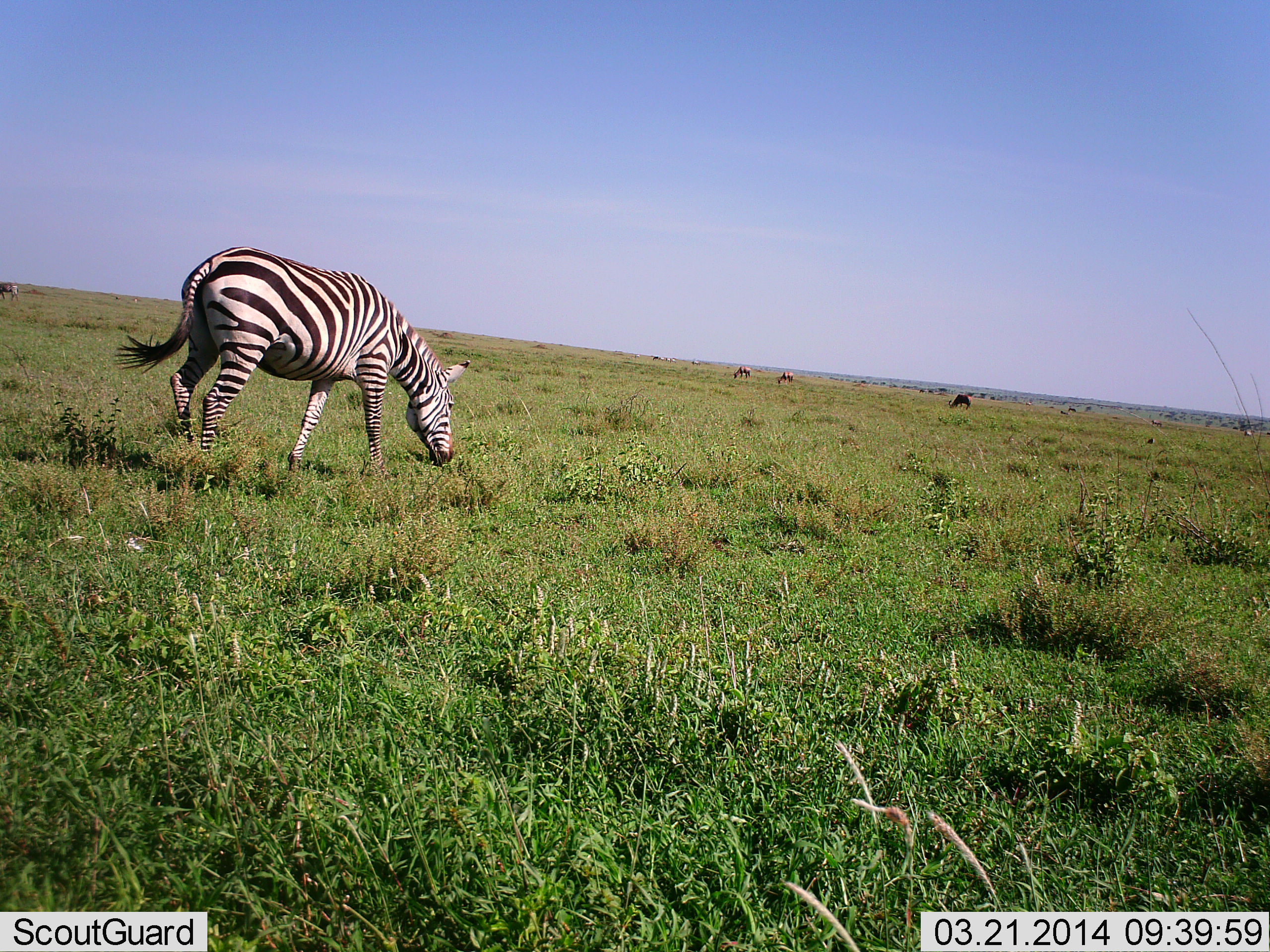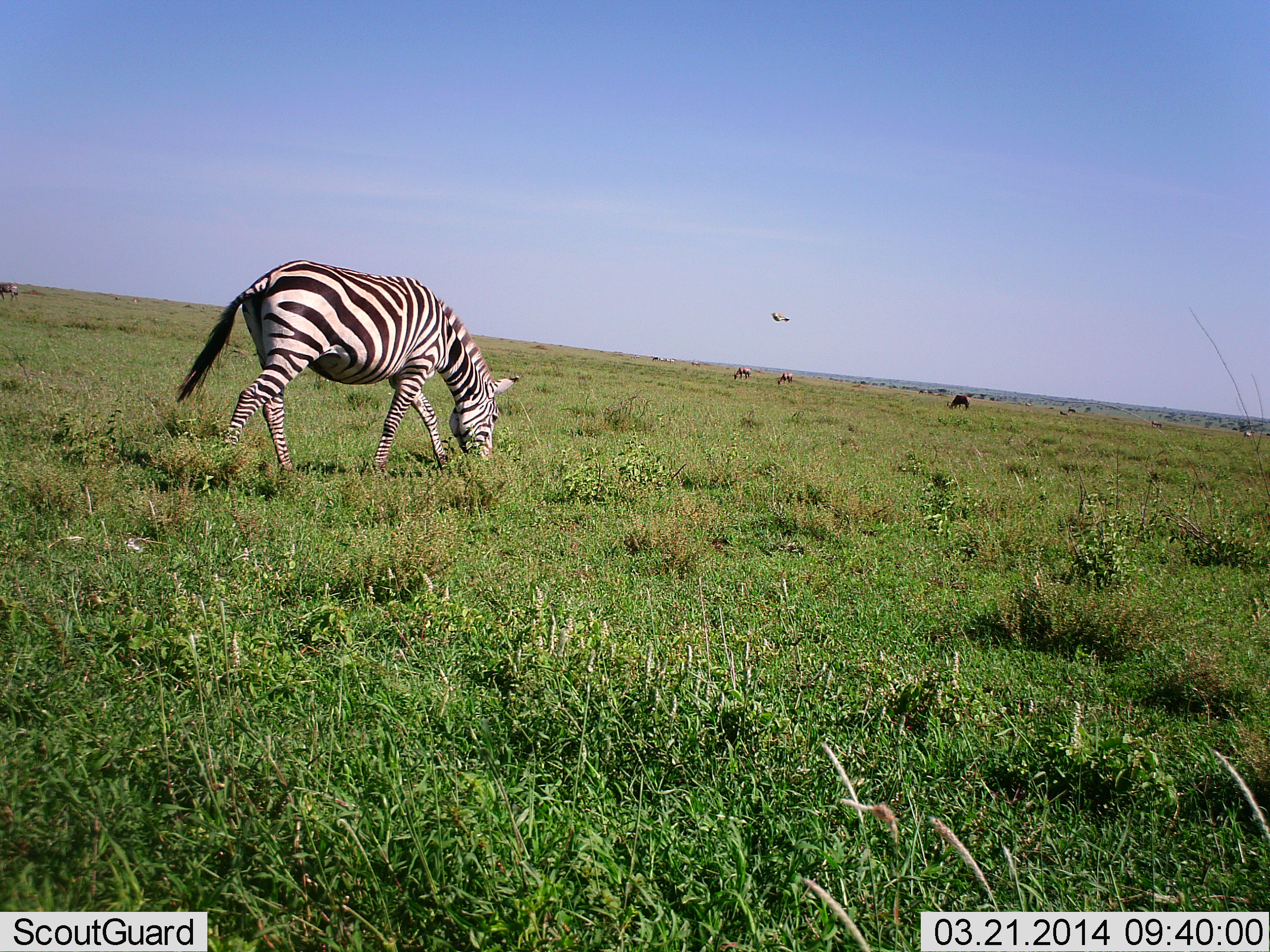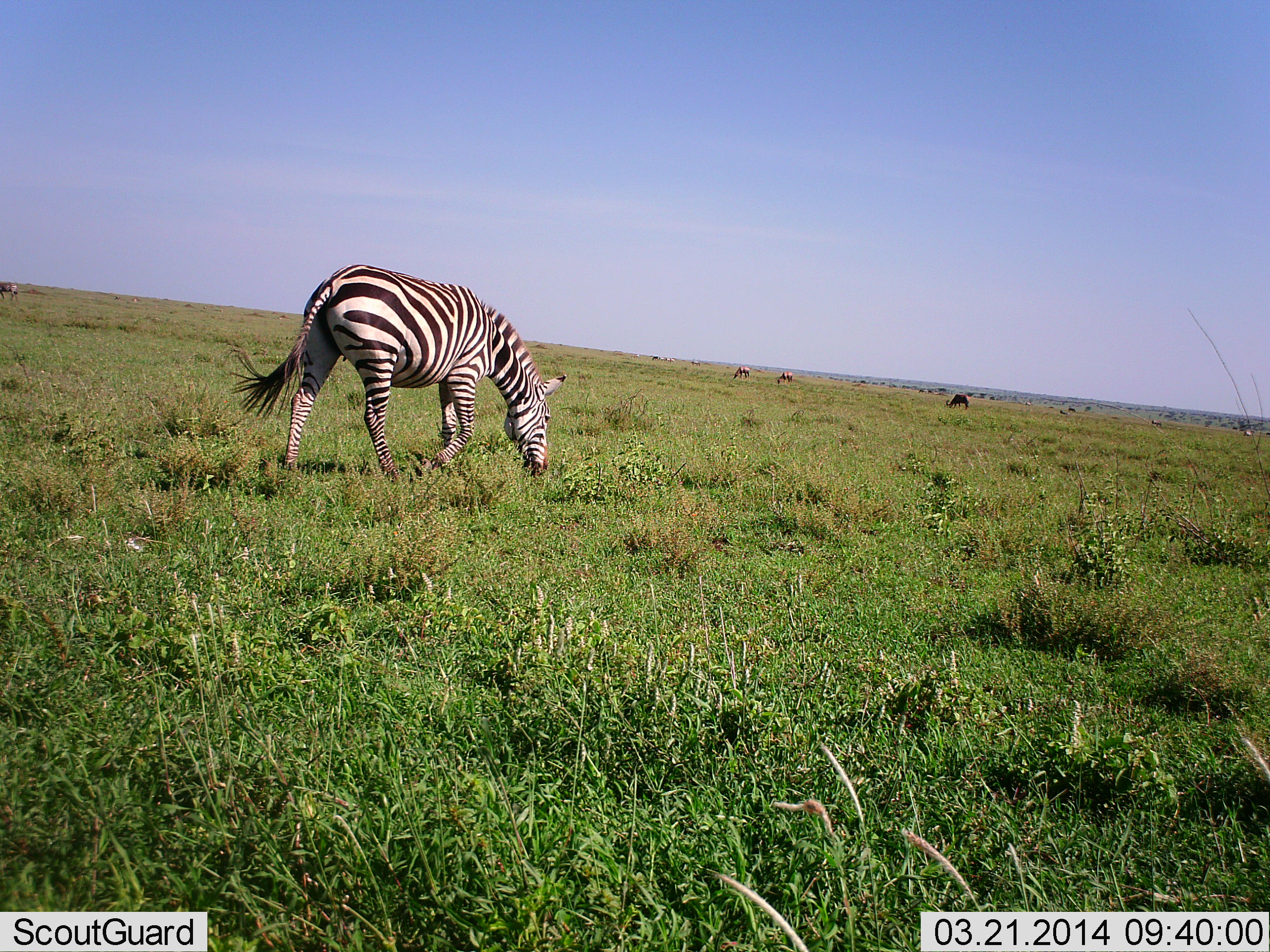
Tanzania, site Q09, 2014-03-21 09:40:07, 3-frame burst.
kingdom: Animalia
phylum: Chordata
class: Mammalia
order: Artiodactyla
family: Bovidae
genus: Connochaetes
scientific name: Connochaetes taurinus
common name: blue wildebeest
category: wildebeest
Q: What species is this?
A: Wildebeest (blue wildebeest) (Connochaetes taurinus).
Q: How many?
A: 11-50.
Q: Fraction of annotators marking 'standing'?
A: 42%.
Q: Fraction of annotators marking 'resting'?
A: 0%.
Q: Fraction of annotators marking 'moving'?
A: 8%.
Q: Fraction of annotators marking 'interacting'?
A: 0%.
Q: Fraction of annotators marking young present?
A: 0%.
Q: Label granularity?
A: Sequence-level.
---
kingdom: Animalia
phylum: Chordata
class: Mammalia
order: Perissodactyla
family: Equidae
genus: Equus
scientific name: Equus quagga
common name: plains zebra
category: zebra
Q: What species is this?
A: Zebra (plains zebra) (Equus quagga).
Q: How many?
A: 1.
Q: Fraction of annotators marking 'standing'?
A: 16%.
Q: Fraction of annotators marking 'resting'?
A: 0%.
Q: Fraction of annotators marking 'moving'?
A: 20%.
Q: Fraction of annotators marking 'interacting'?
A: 0%.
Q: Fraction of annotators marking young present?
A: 0%.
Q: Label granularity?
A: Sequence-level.